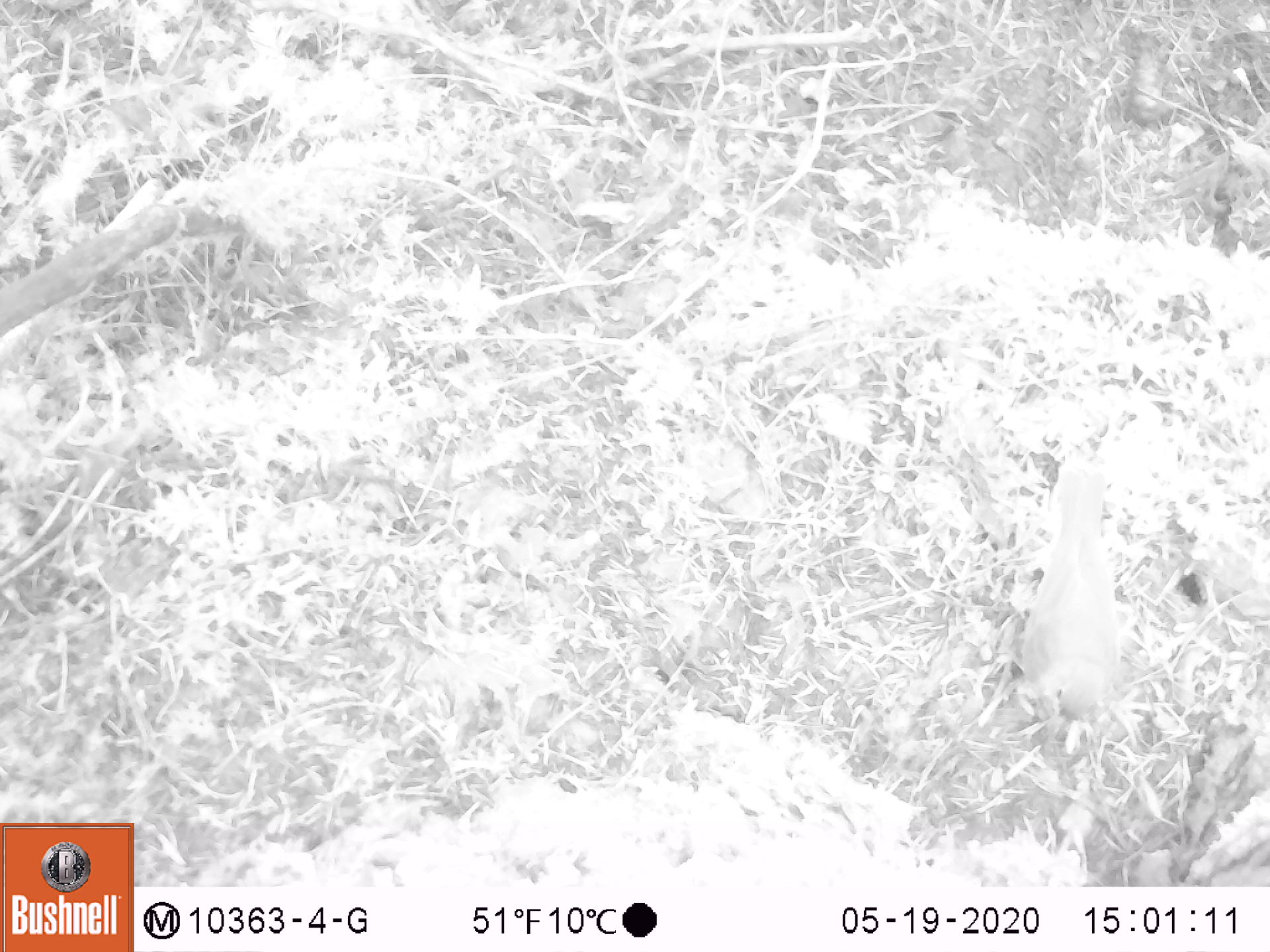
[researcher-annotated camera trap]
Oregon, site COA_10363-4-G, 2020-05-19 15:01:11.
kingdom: Animalia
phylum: Chordata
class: Aves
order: Passeriformes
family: Turdidae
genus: Catharus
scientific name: Catharus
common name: brown thrushes and nightingale-thrushes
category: catharus species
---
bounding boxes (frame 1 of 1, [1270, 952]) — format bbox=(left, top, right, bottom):
catharus species: bbox=(1011, 450, 1129, 734)